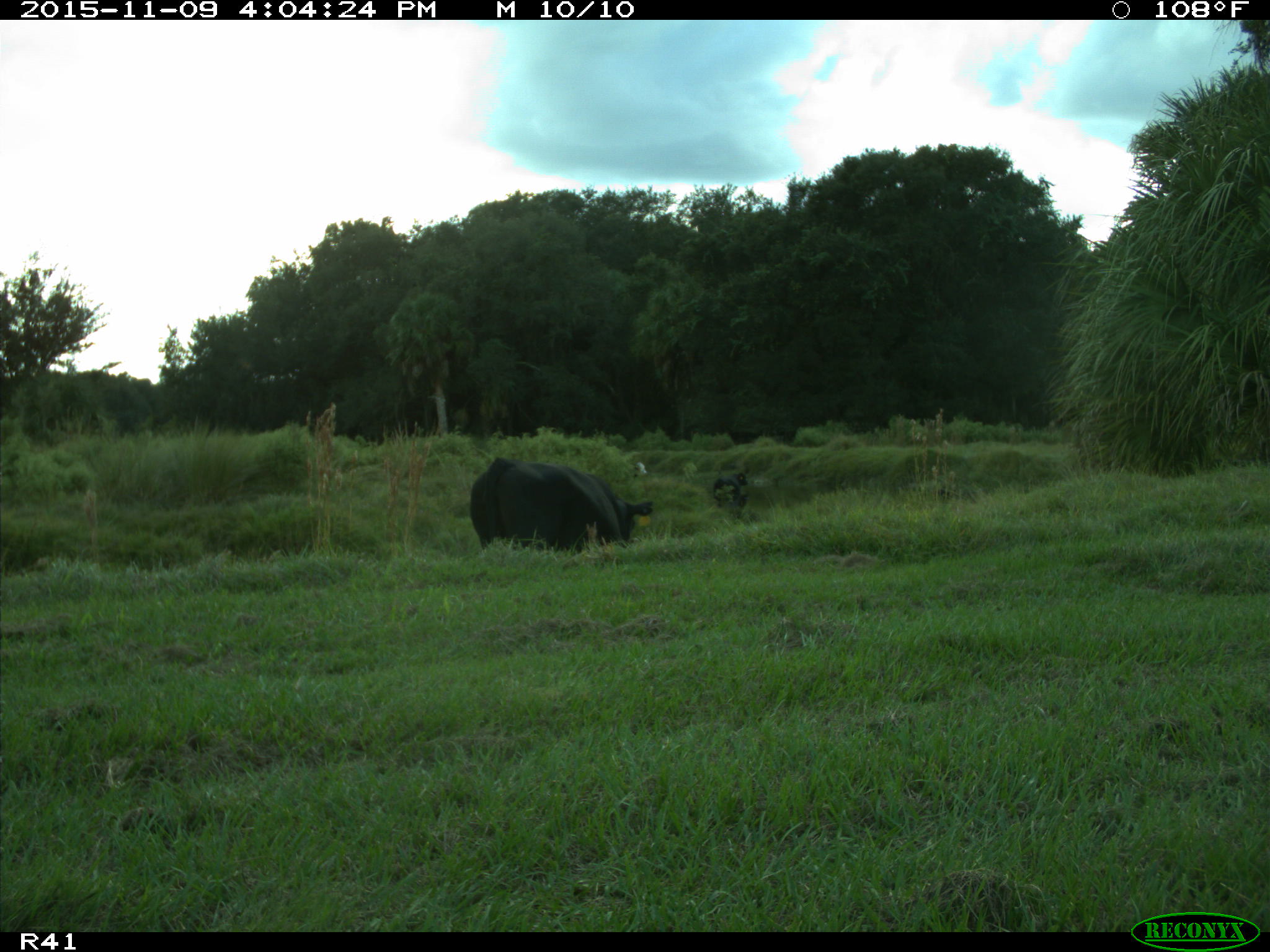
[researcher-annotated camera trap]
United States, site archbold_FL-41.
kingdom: Animalia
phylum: Chordata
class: Mammalia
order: Artiodactyla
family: Bovidae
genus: Bos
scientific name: Bos taurus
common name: domestic cow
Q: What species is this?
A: Bos taurus (domestic cow).